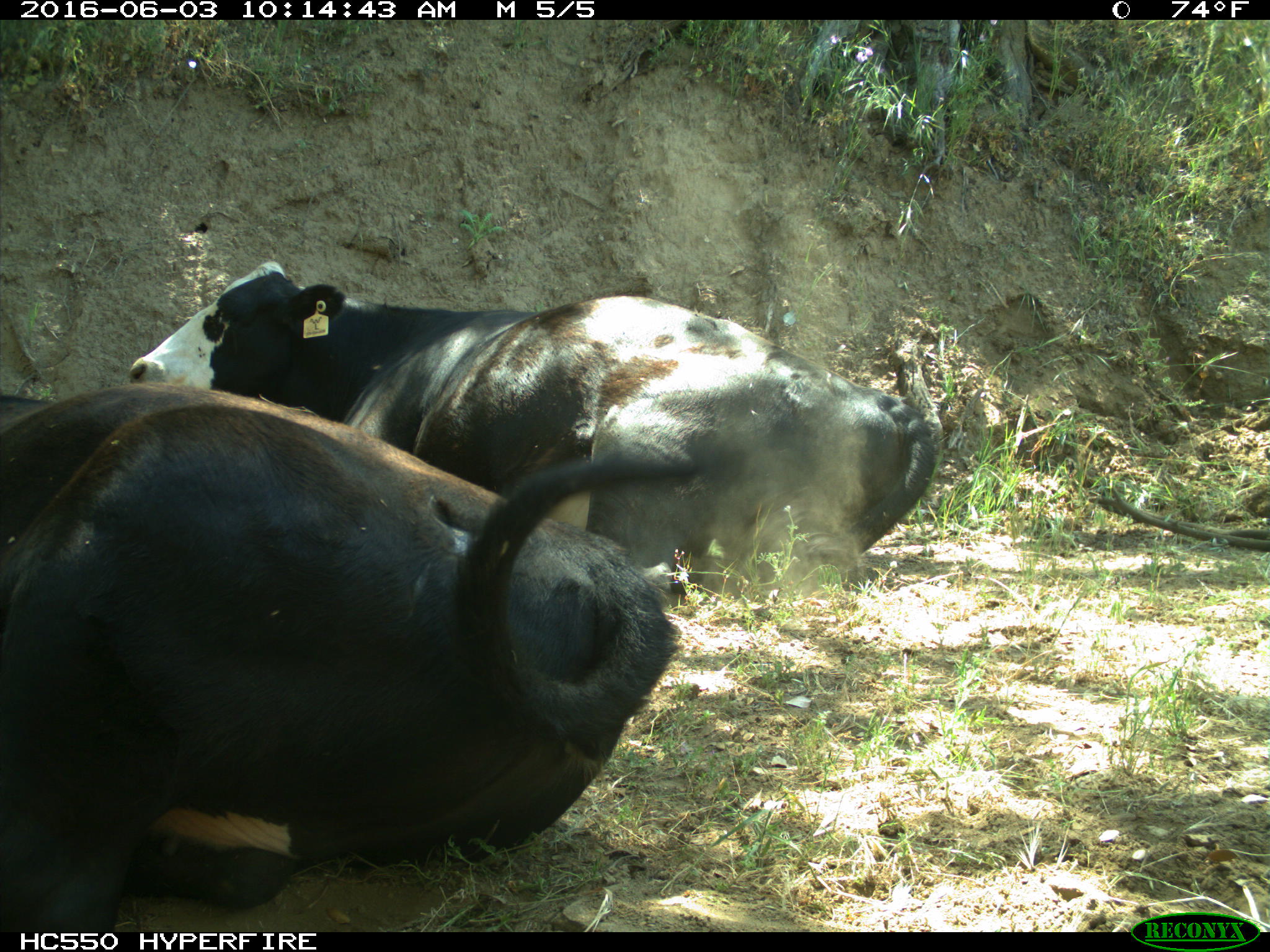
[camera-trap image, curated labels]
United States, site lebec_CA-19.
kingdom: Animalia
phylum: Chordata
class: Mammalia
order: Artiodactyla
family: Bovidae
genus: Bos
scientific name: Bos taurus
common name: domestic cow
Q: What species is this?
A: Bos taurus (domestic cow).